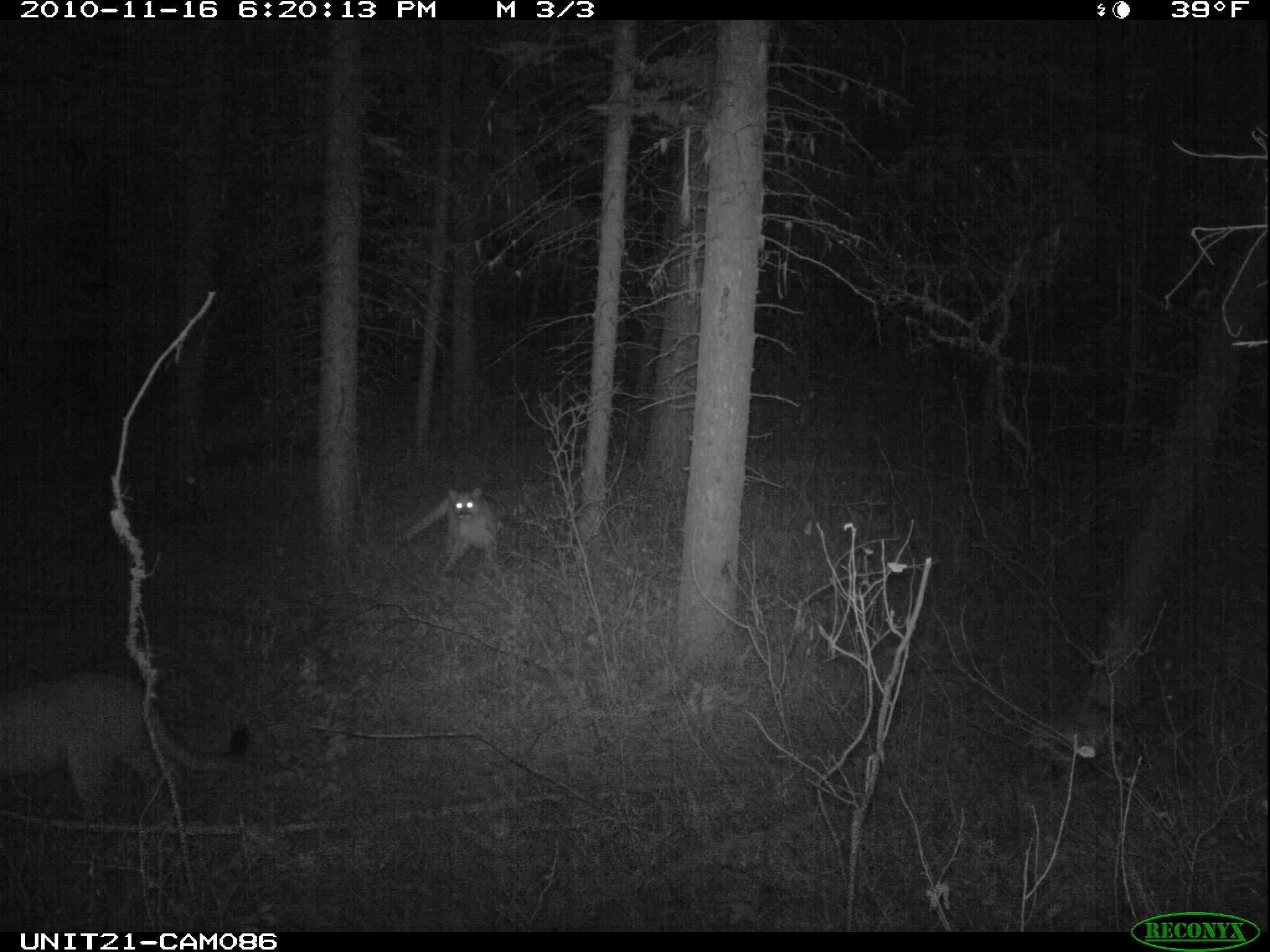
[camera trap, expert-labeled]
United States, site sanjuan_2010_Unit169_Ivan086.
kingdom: Animalia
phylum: Chordata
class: Mammalia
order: Carnivora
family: Felidae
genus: Puma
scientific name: Puma concolor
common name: mountain lion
Puma concolor (mountain lion).